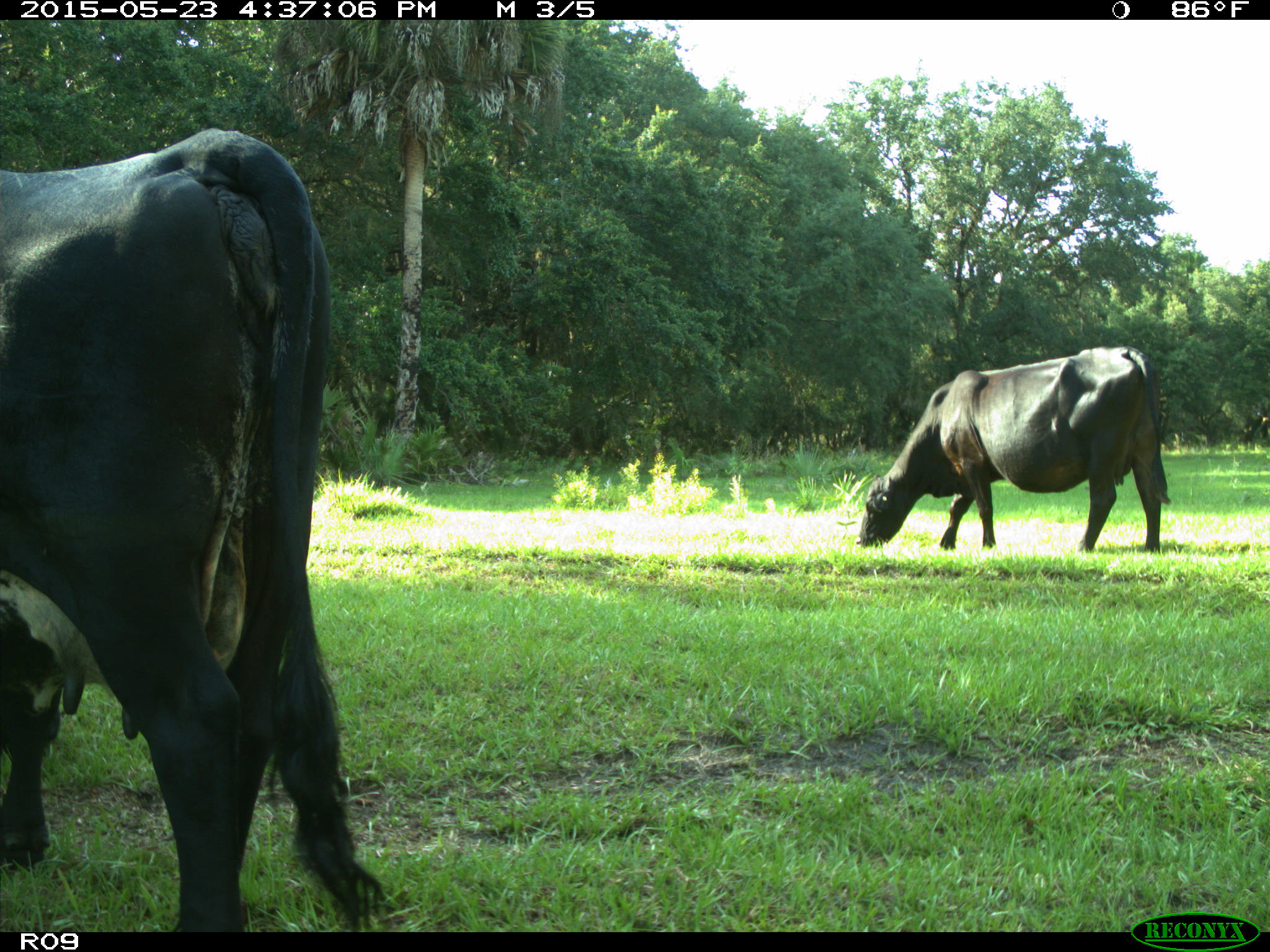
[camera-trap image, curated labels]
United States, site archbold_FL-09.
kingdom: Animalia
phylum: Chordata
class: Mammalia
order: Artiodactyla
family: Bovidae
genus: Bos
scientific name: Bos taurus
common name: domestic cow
Bos taurus (domestic cow).